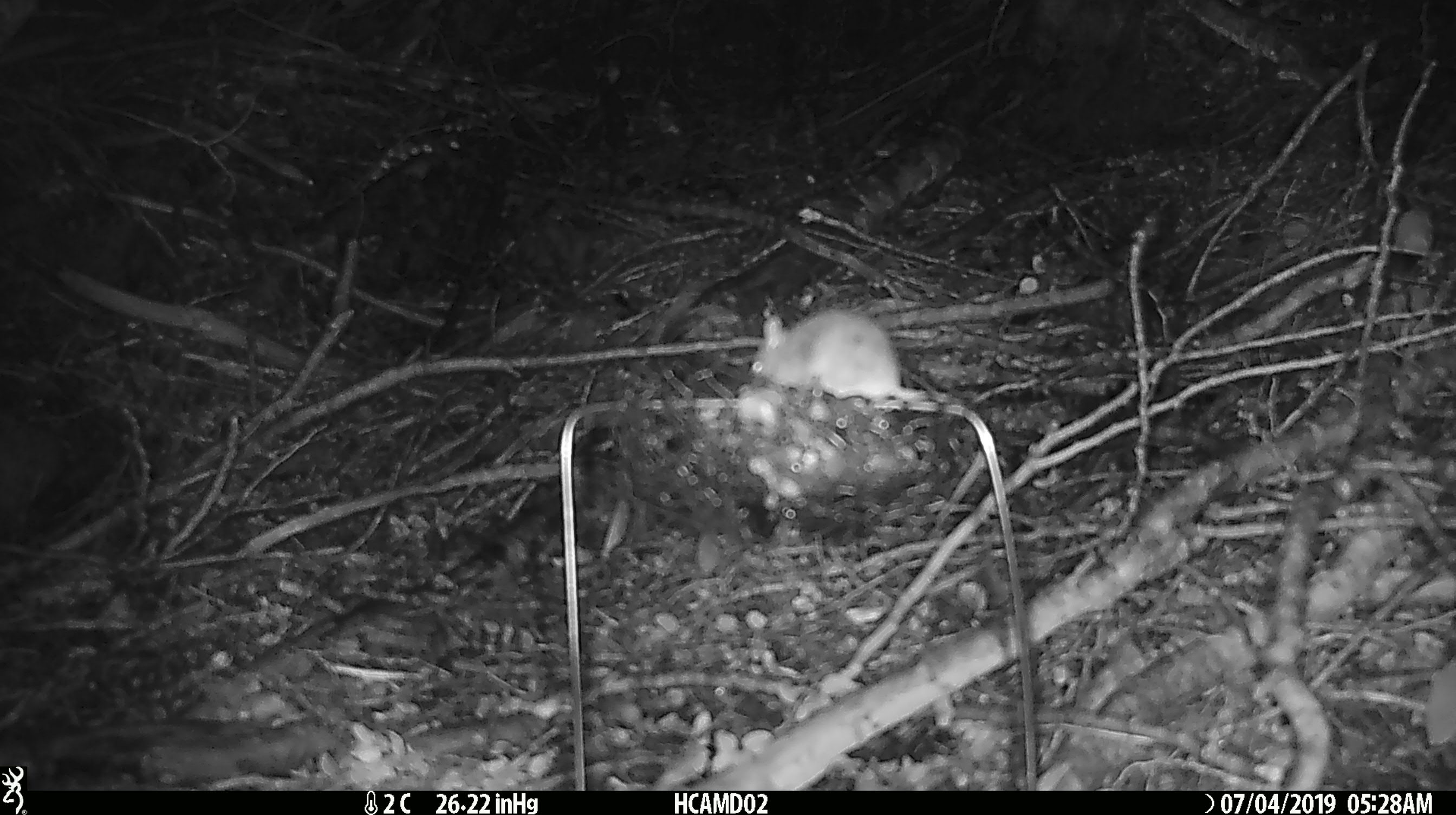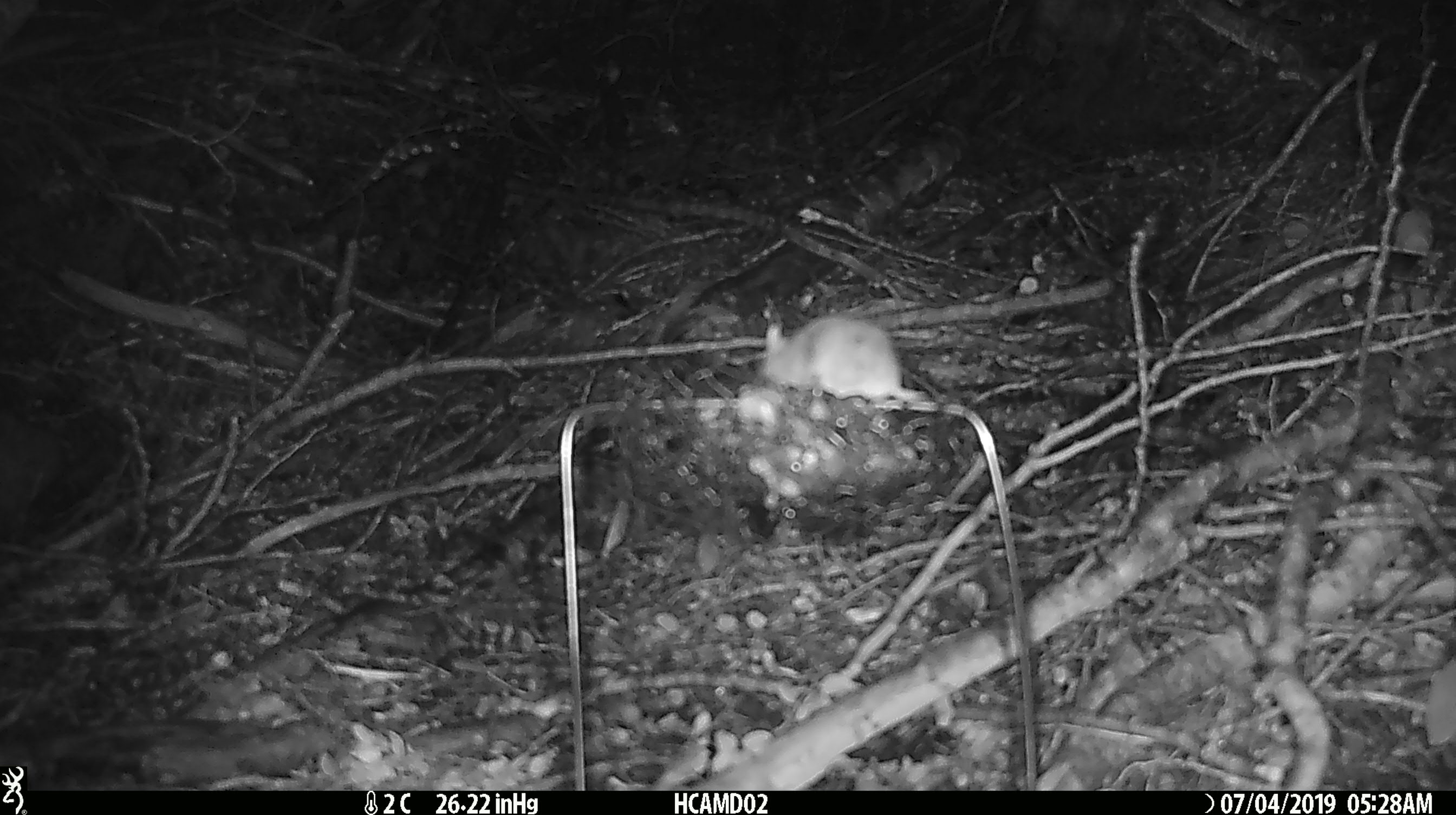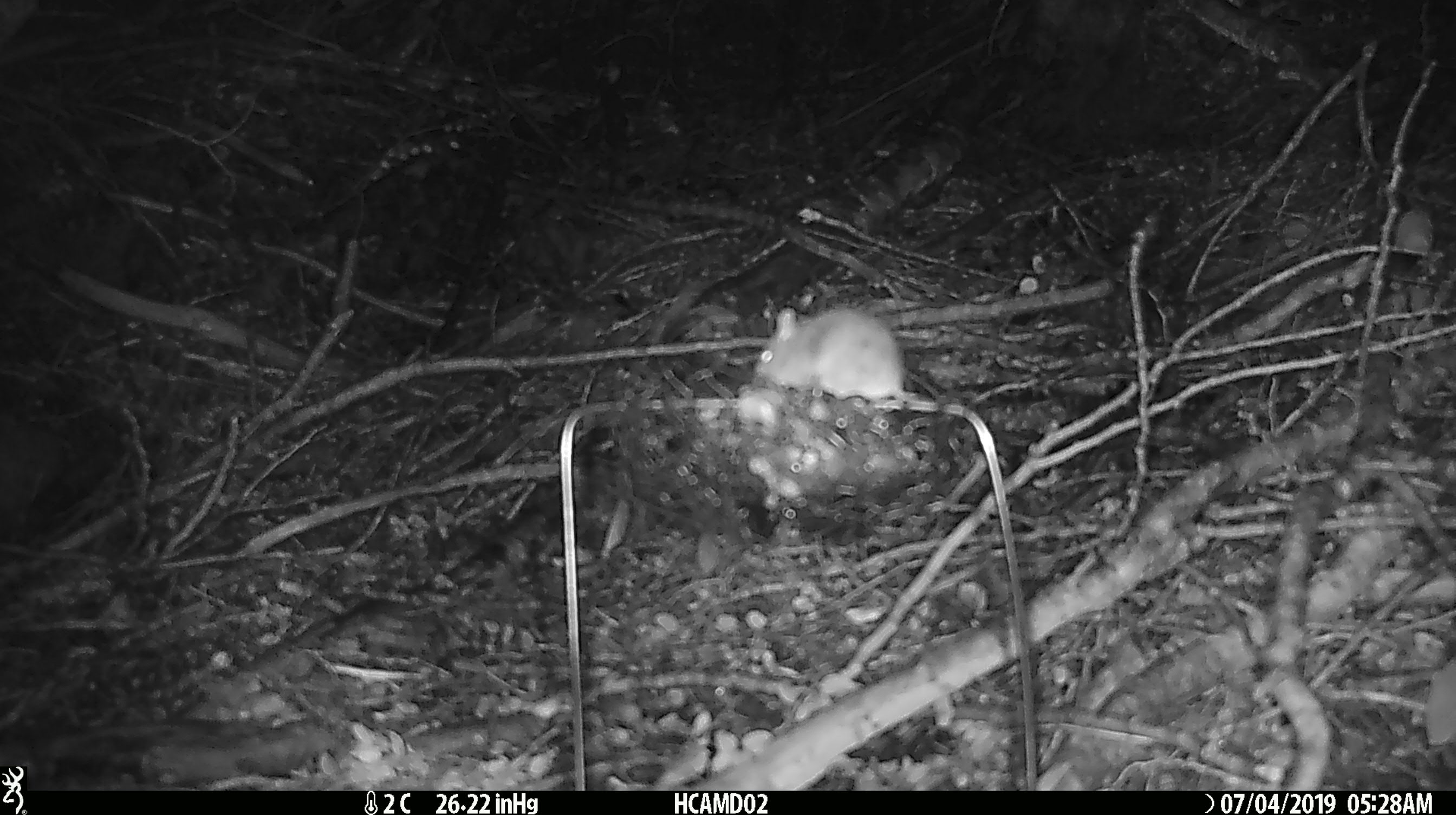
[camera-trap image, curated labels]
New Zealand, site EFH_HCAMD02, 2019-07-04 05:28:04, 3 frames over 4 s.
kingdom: Animalia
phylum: Chordata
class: Mammalia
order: Rodentia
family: Muridae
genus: Mus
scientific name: Mus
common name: mouse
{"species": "mouse (Mus)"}